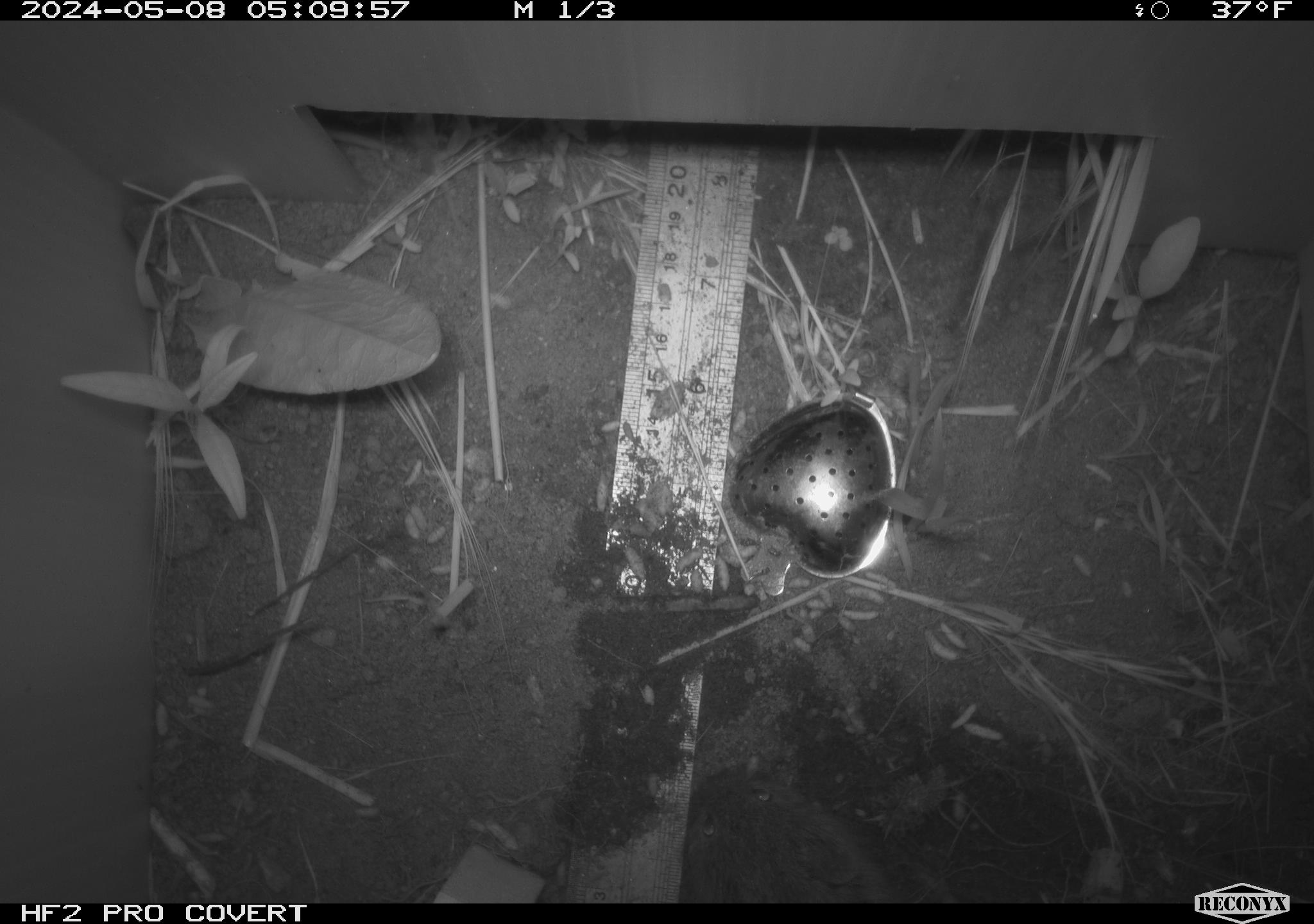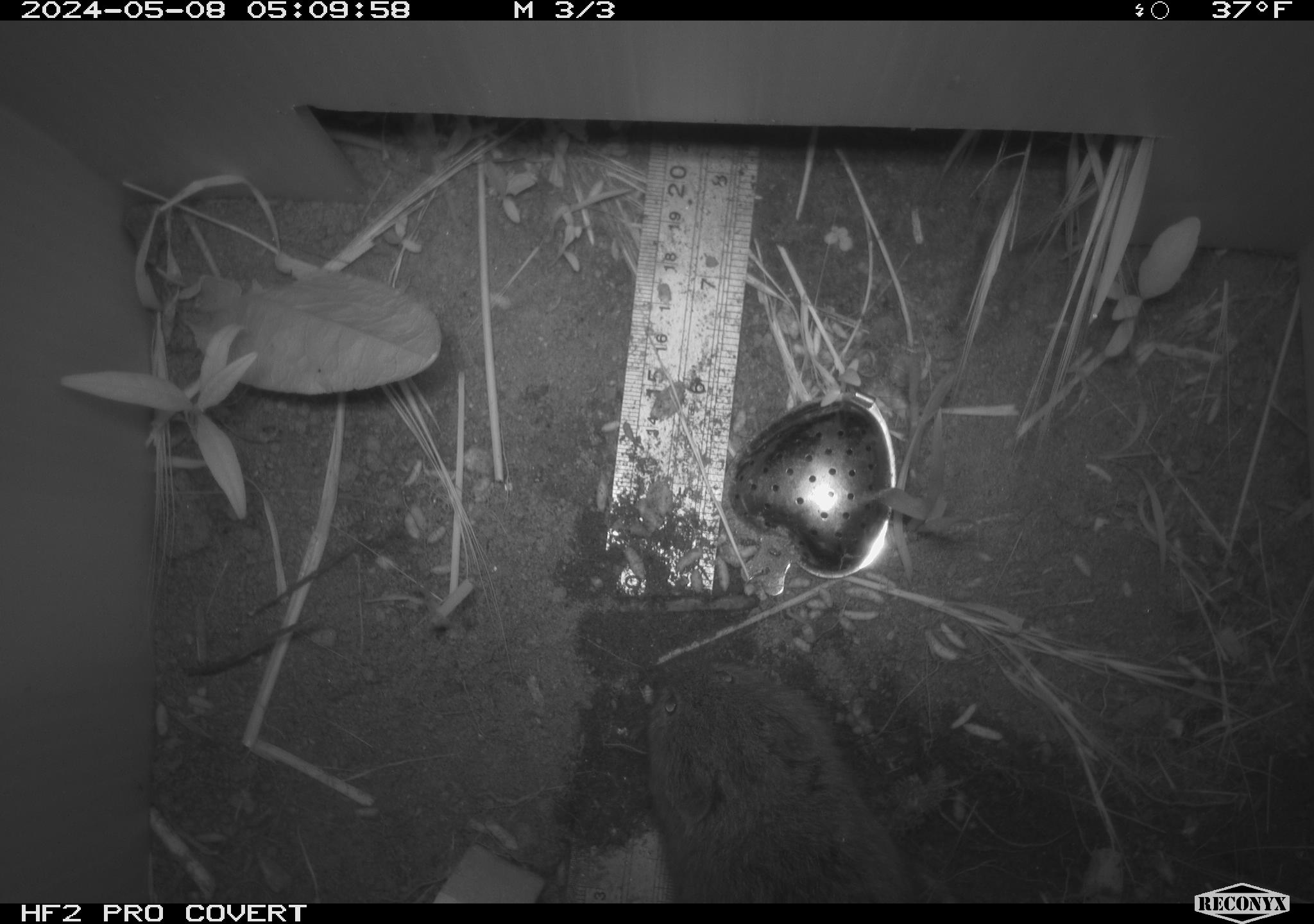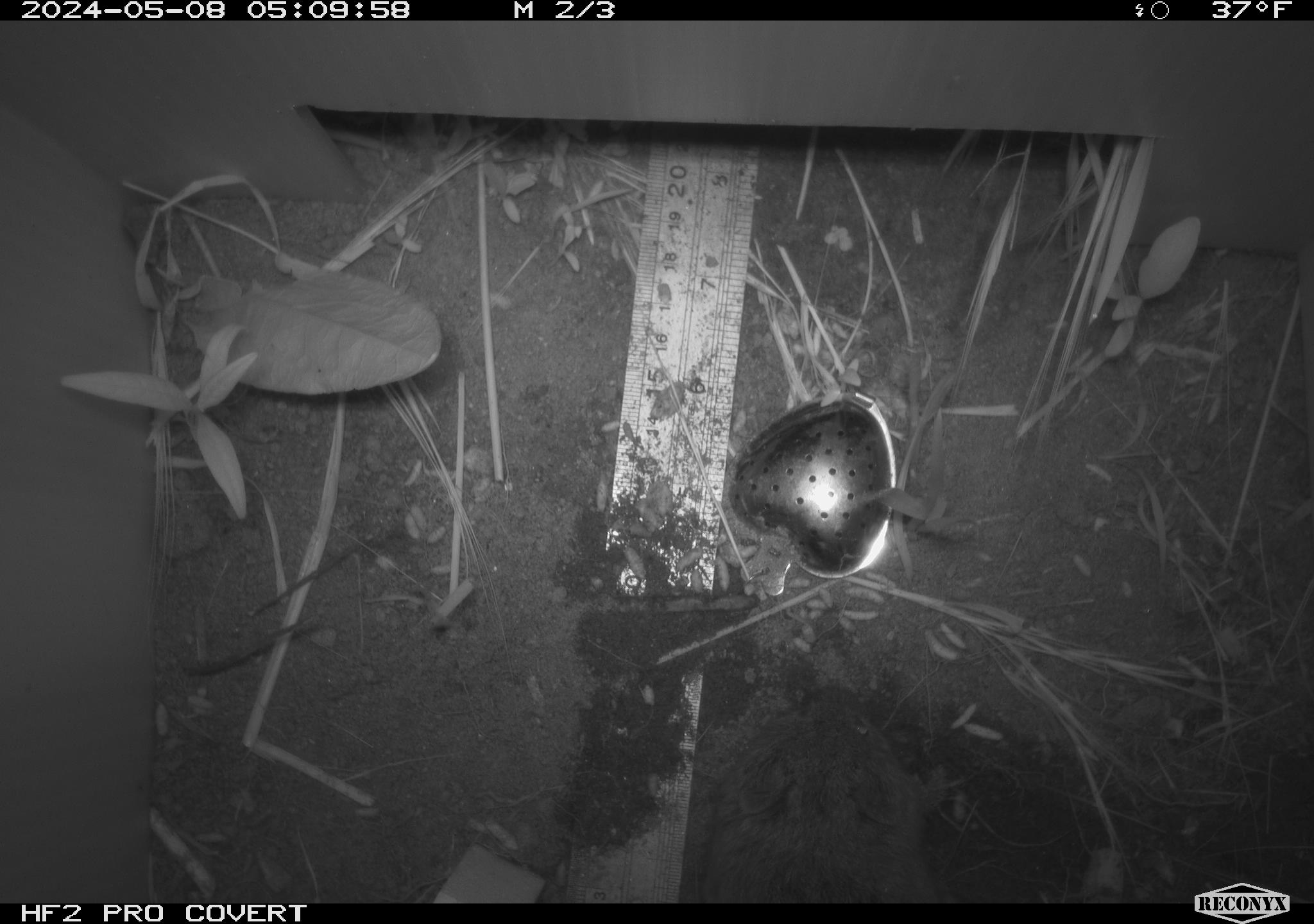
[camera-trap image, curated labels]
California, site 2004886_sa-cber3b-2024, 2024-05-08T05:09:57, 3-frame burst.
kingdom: Animalia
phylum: Chordata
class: Mammalia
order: Rodentia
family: Cricetidae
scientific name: Arvicolinae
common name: voles, lemmings, and muskrats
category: arvicolinae subfamily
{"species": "arvicolinae subfamily (voles, lemmings, and muskrats) (Arvicolinae)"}